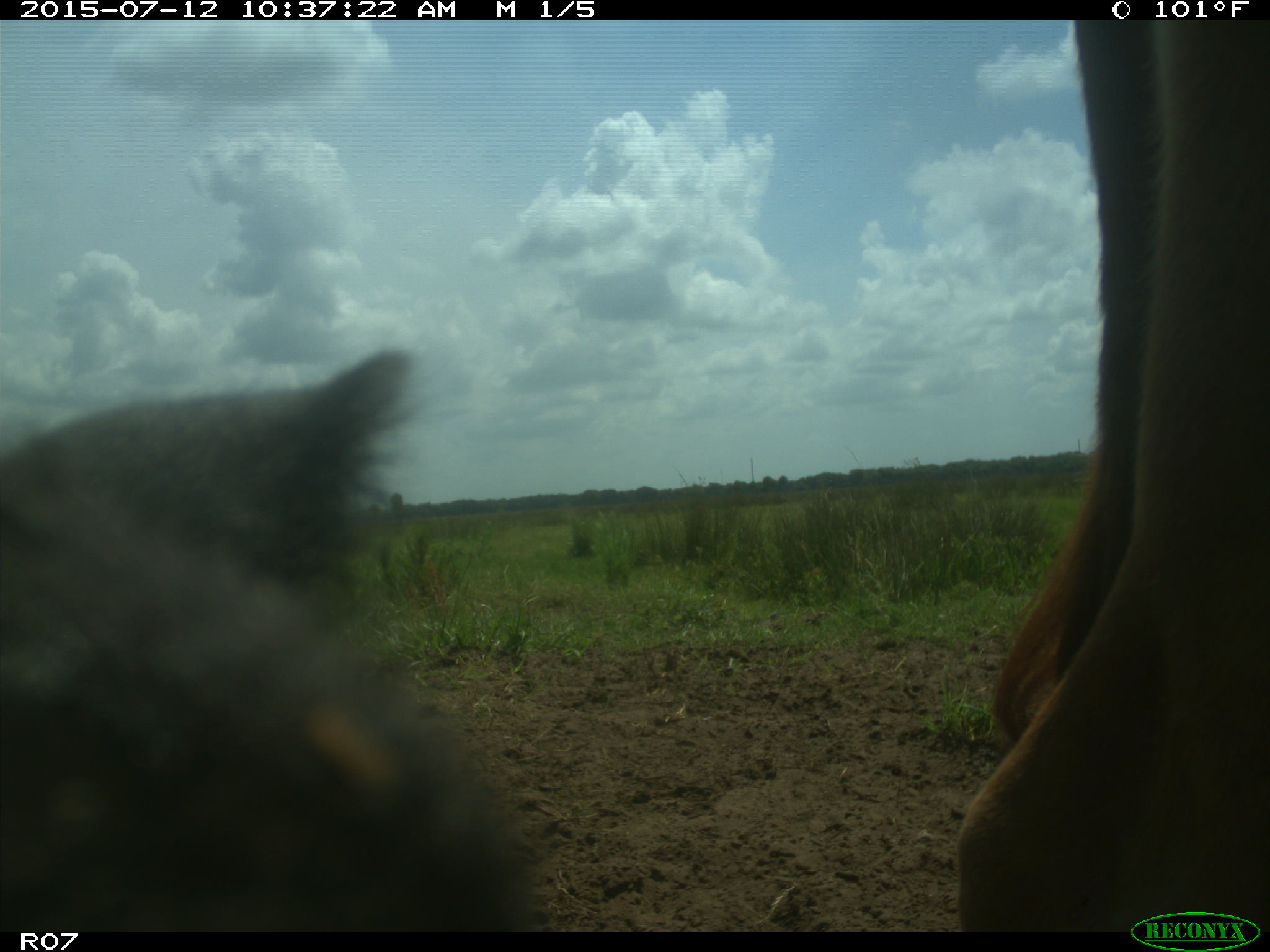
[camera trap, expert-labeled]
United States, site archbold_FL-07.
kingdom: Animalia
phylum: Chordata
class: Mammalia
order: Artiodactyla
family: Bovidae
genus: Bos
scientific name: Bos taurus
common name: domestic cow